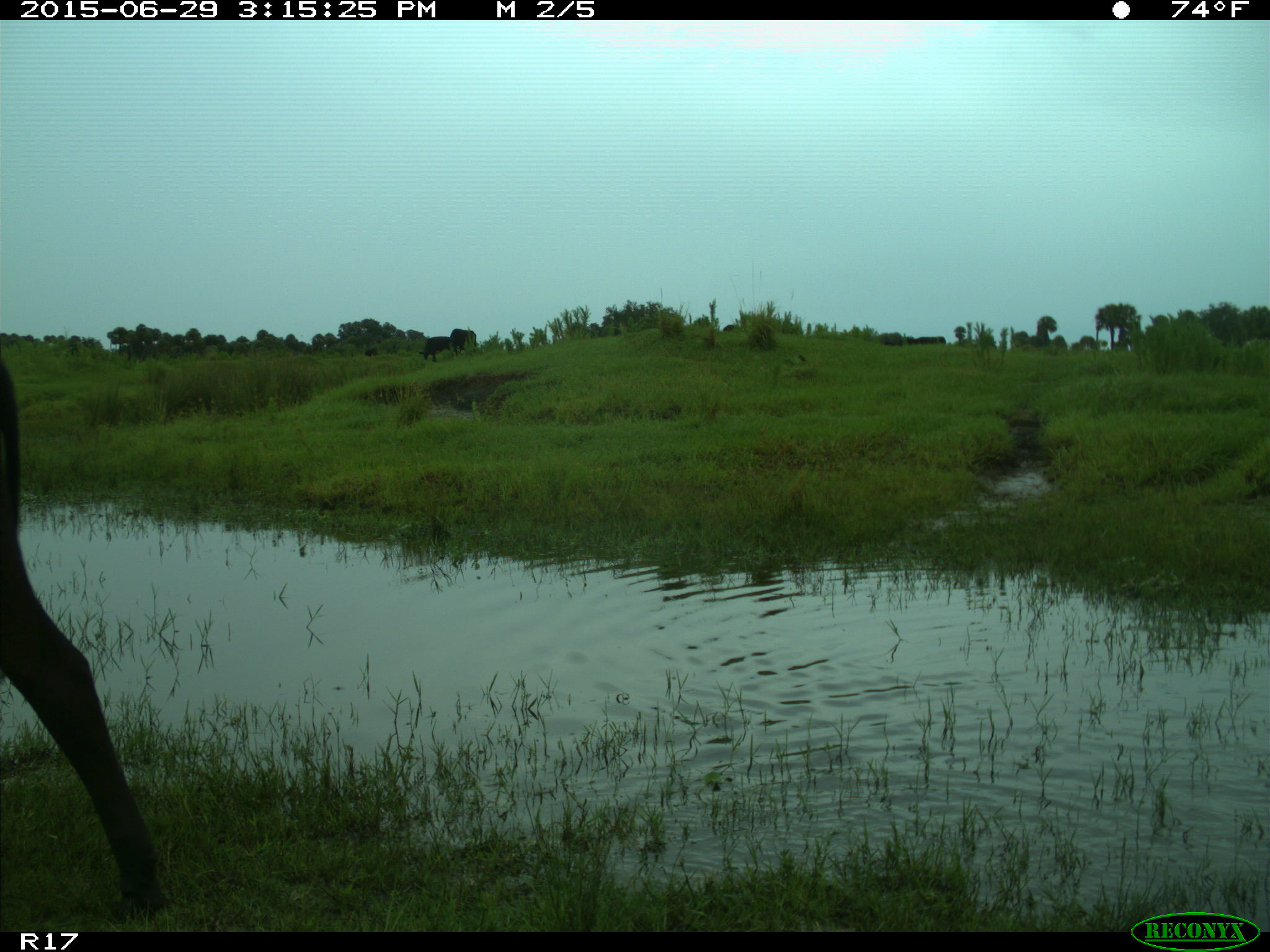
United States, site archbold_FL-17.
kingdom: Animalia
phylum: Chordata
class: Mammalia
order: Artiodactyla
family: Bovidae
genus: Bos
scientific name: Bos taurus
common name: domestic cow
Bos taurus (domestic cow).